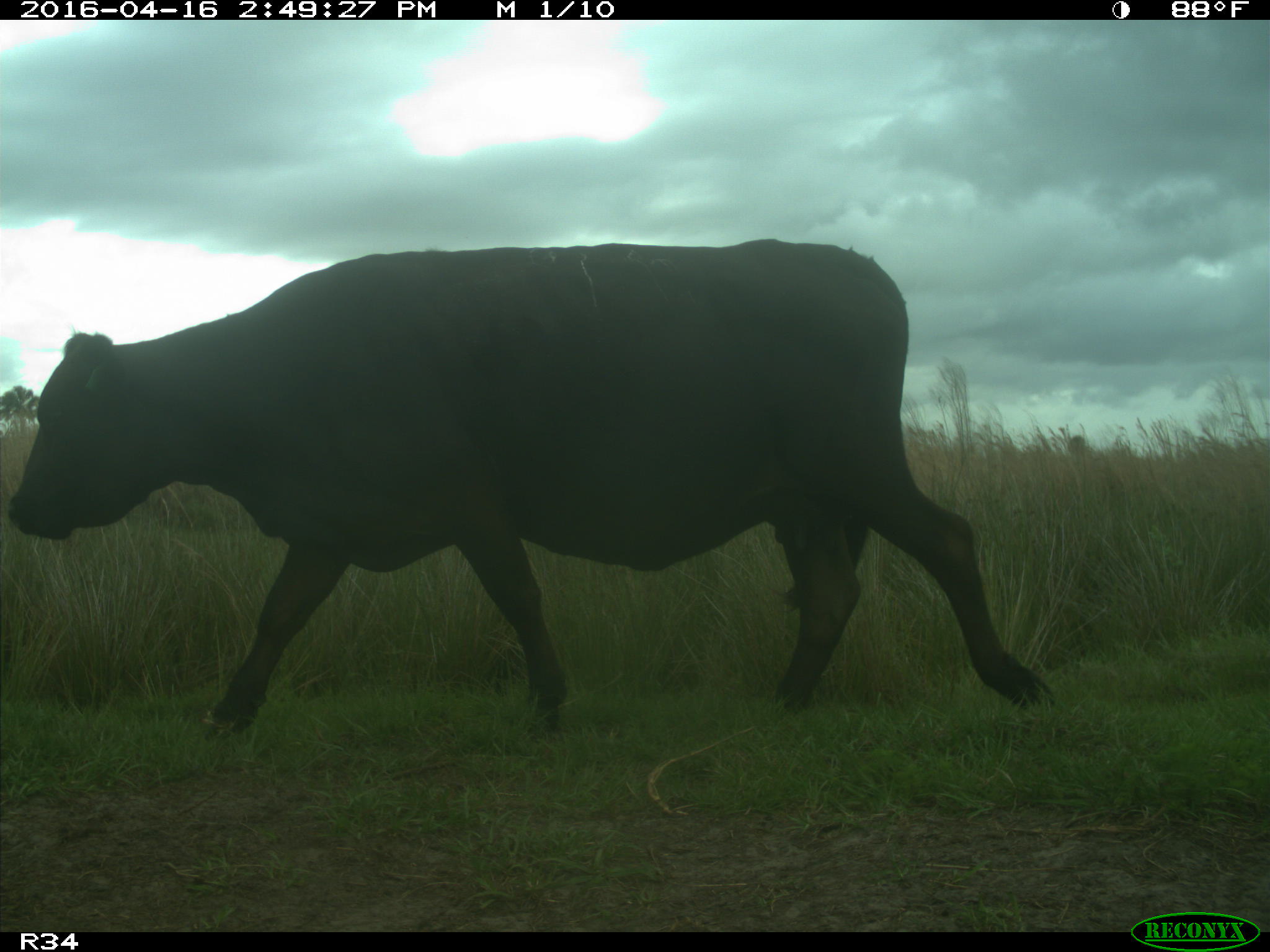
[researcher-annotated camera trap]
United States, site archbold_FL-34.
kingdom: Animalia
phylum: Chordata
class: Mammalia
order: Artiodactyla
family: Bovidae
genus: Bos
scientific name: Bos taurus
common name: domestic cow